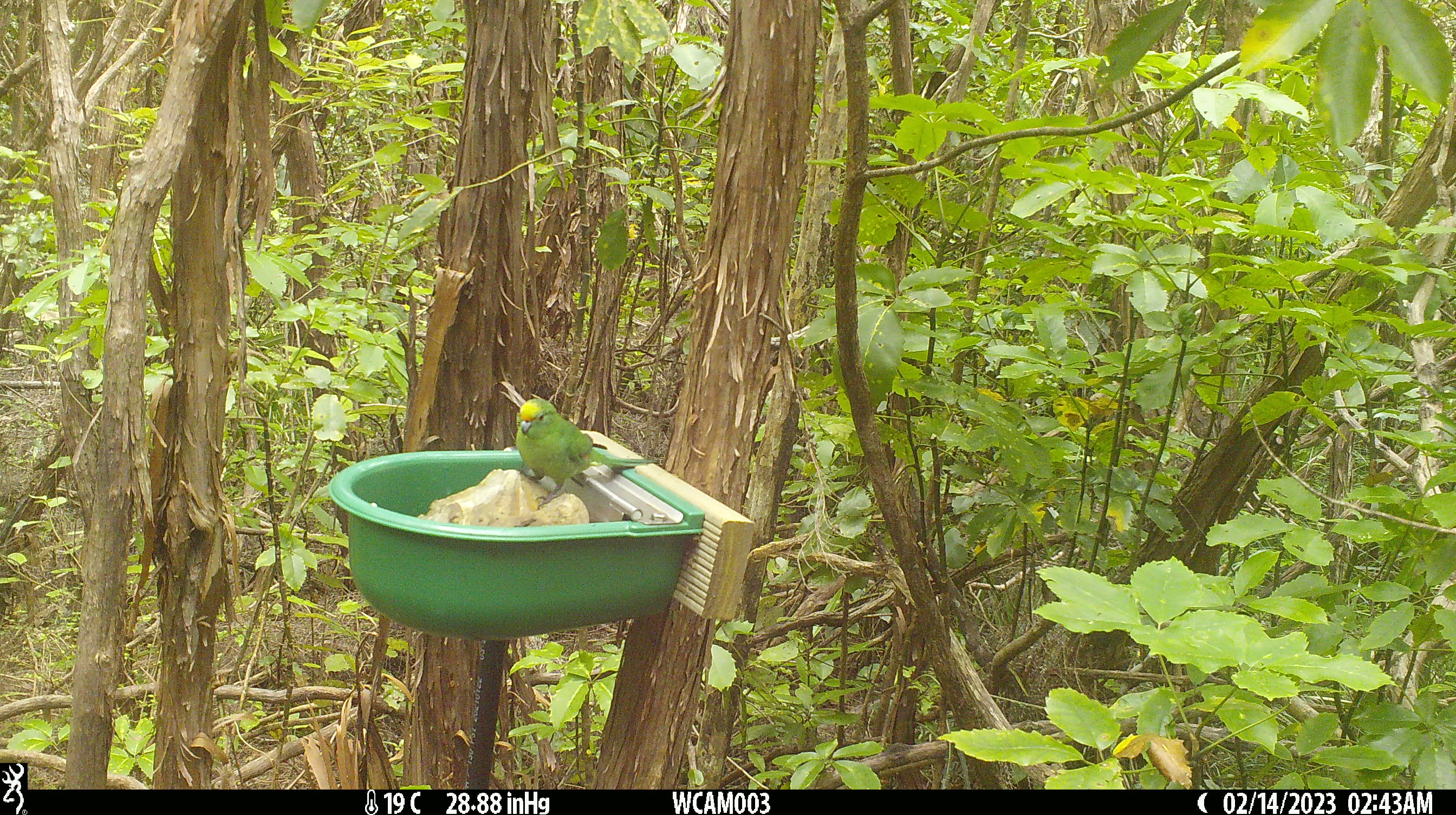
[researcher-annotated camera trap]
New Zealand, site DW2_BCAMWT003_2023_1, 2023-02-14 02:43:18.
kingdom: Animalia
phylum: Chordata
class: Aves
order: Psittaciformes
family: Psittaculidae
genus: Cyanoramphus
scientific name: Cyanoramphus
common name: parakeet